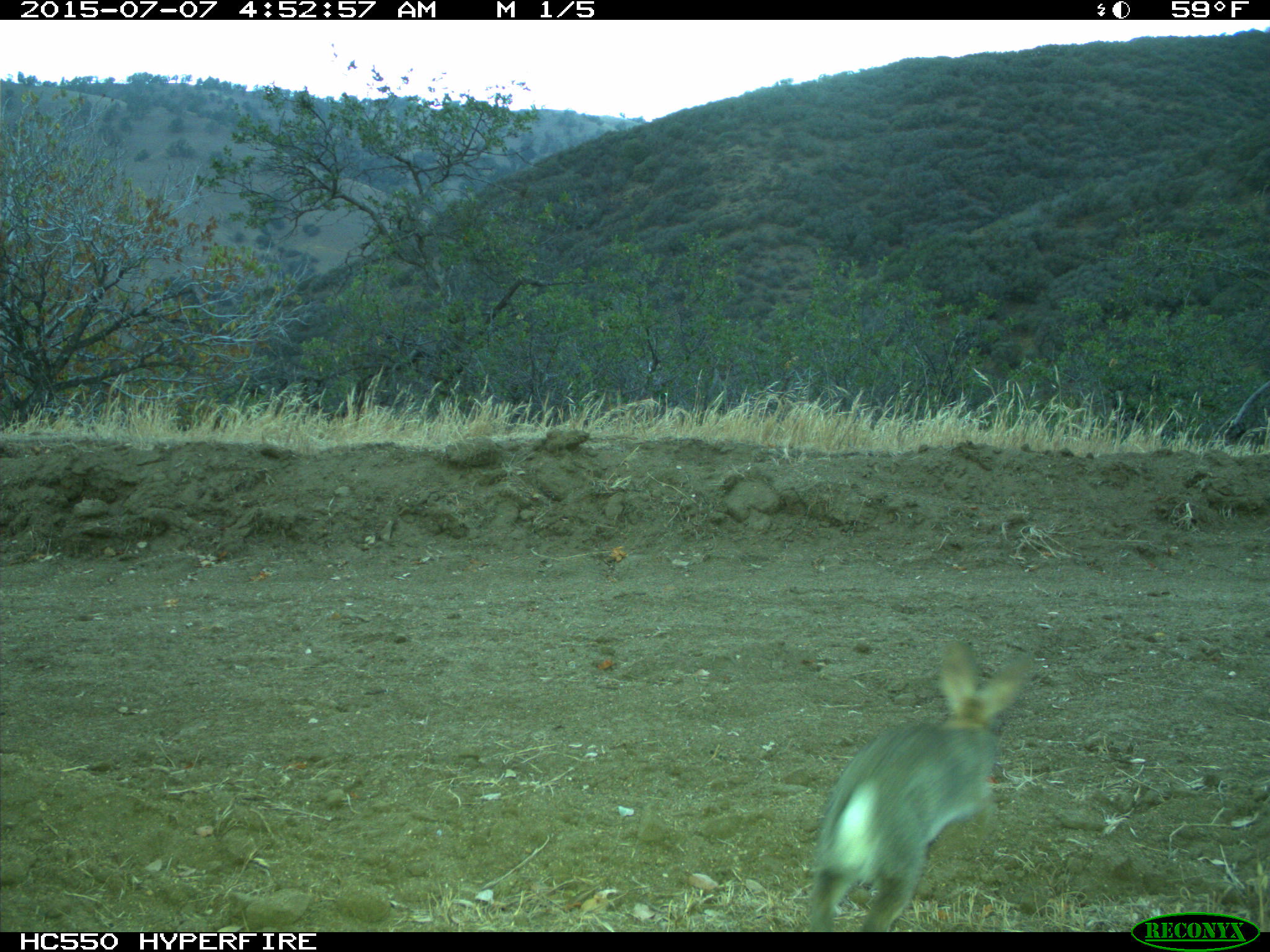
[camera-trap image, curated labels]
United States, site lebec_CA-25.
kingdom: Animalia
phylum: Chordata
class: Mammalia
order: Lagomorpha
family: Leporidae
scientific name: Leporidae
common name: rabbits and hares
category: unidentified rabbit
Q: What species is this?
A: Unidentified rabbit (rabbits and hares) (Leporidae).